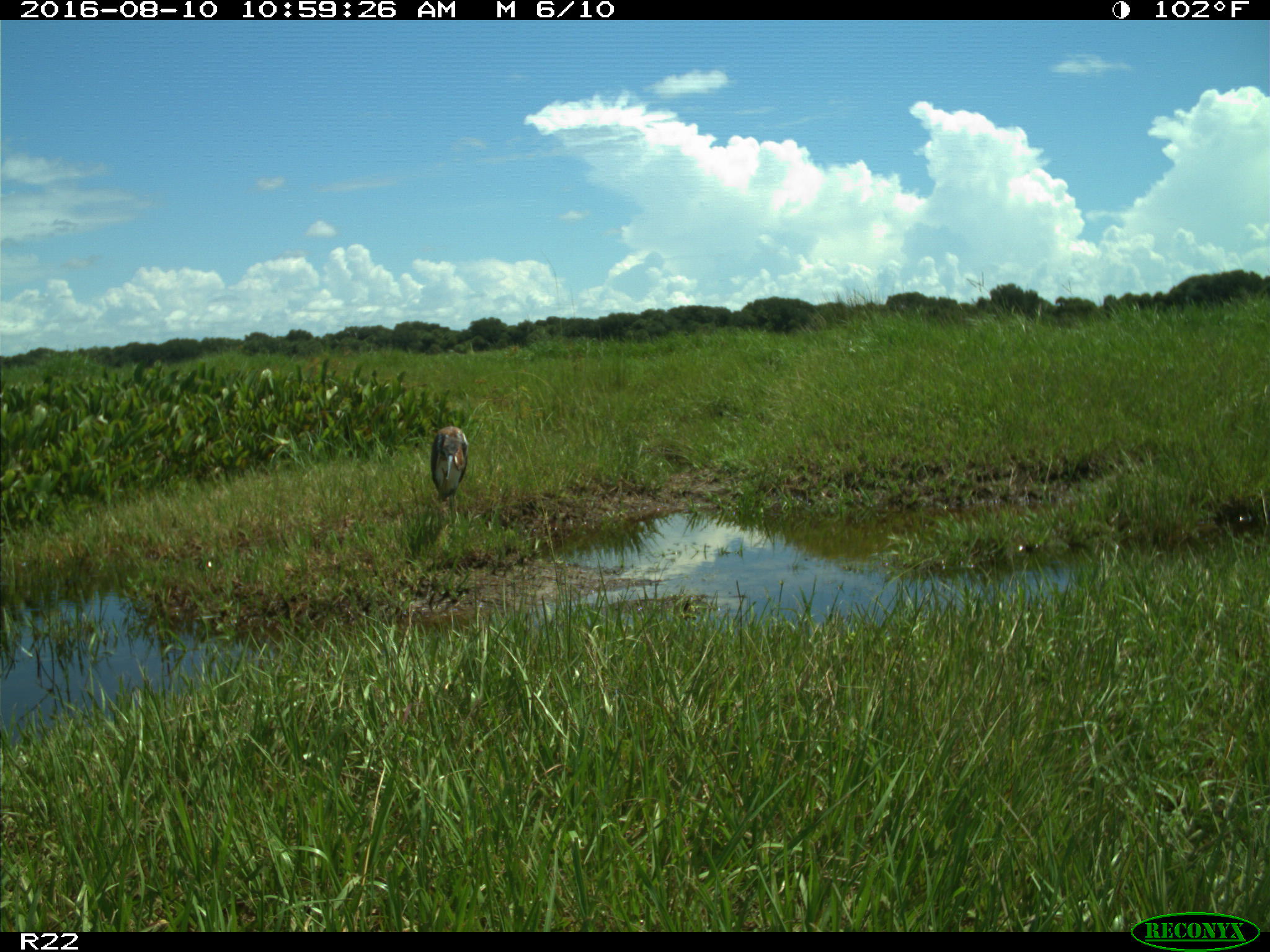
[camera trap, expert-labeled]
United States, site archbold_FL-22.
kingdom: Animalia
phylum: Chordata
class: Aves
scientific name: Aves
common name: birds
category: unidentified bird